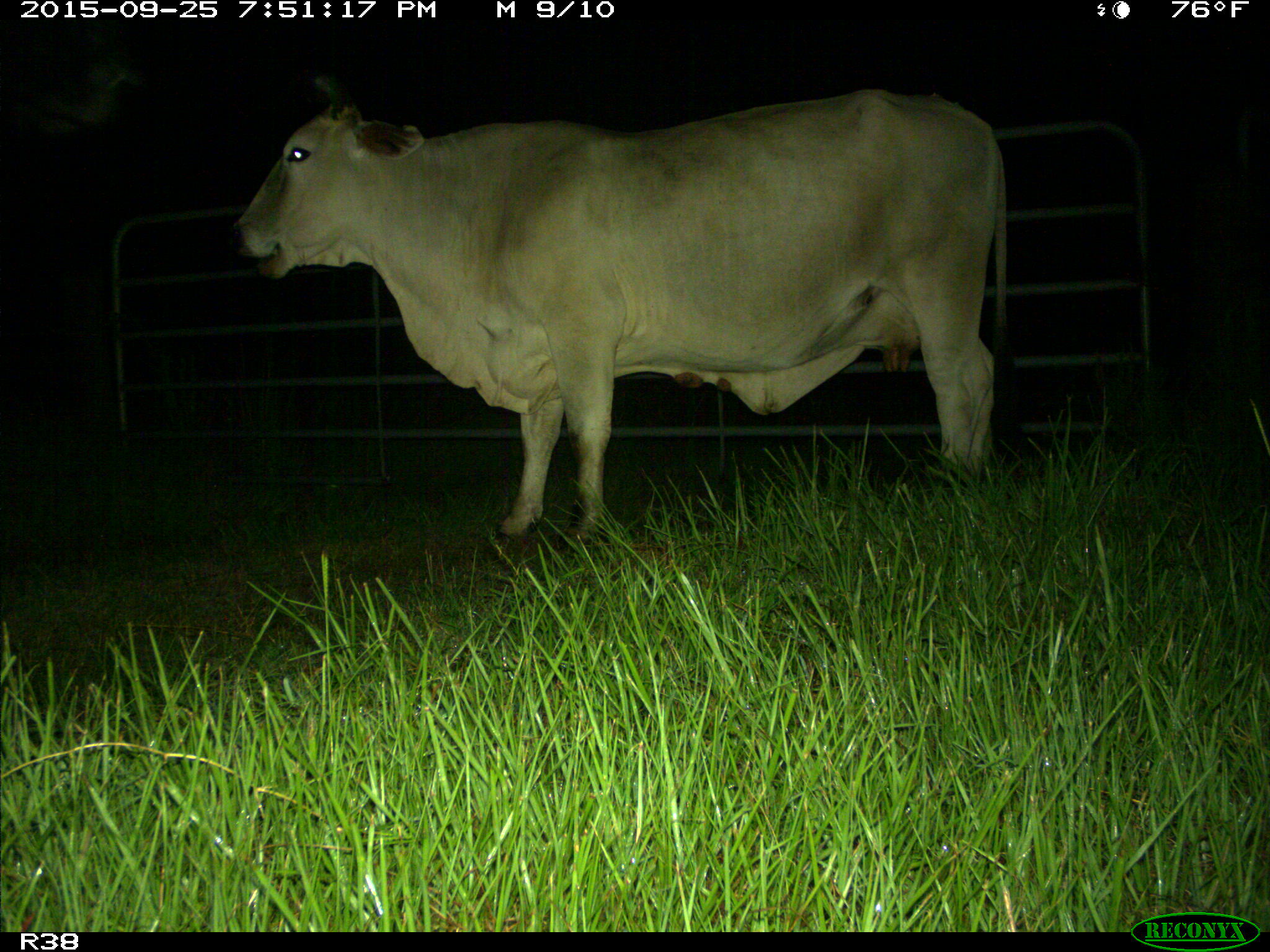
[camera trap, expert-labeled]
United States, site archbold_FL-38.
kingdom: Animalia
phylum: Chordata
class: Mammalia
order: Artiodactyla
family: Bovidae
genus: Bos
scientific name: Bos taurus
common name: domestic cow